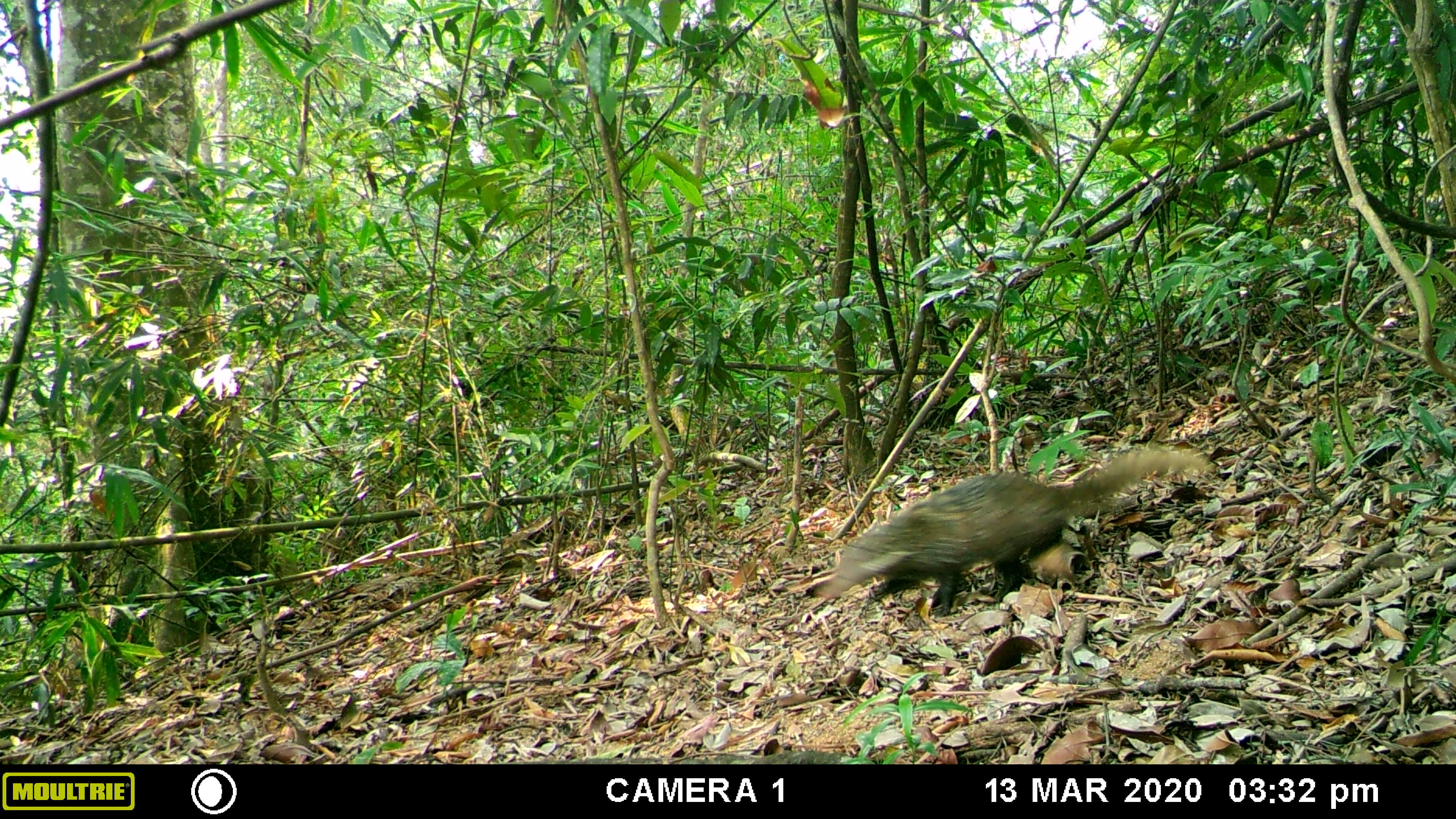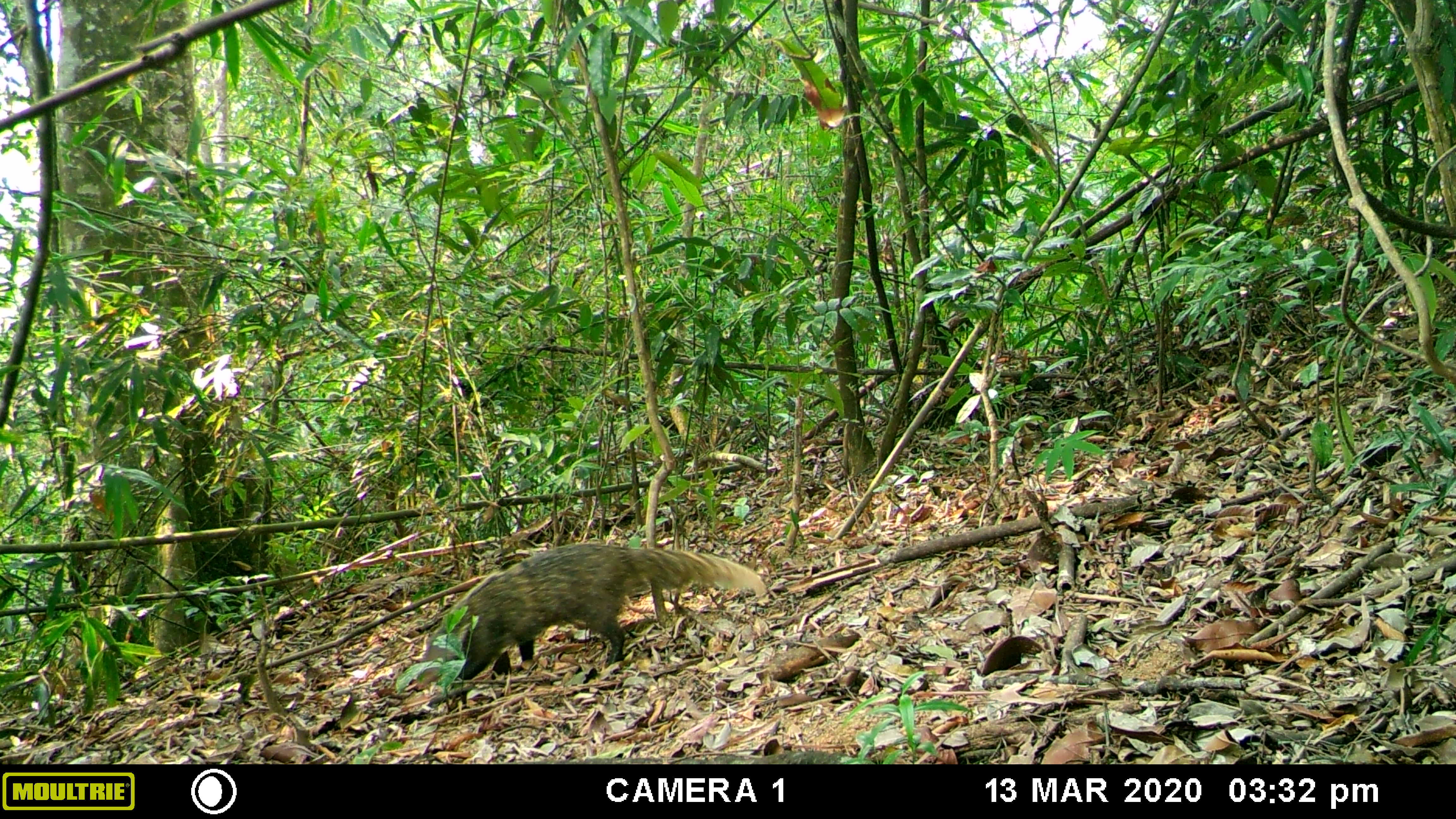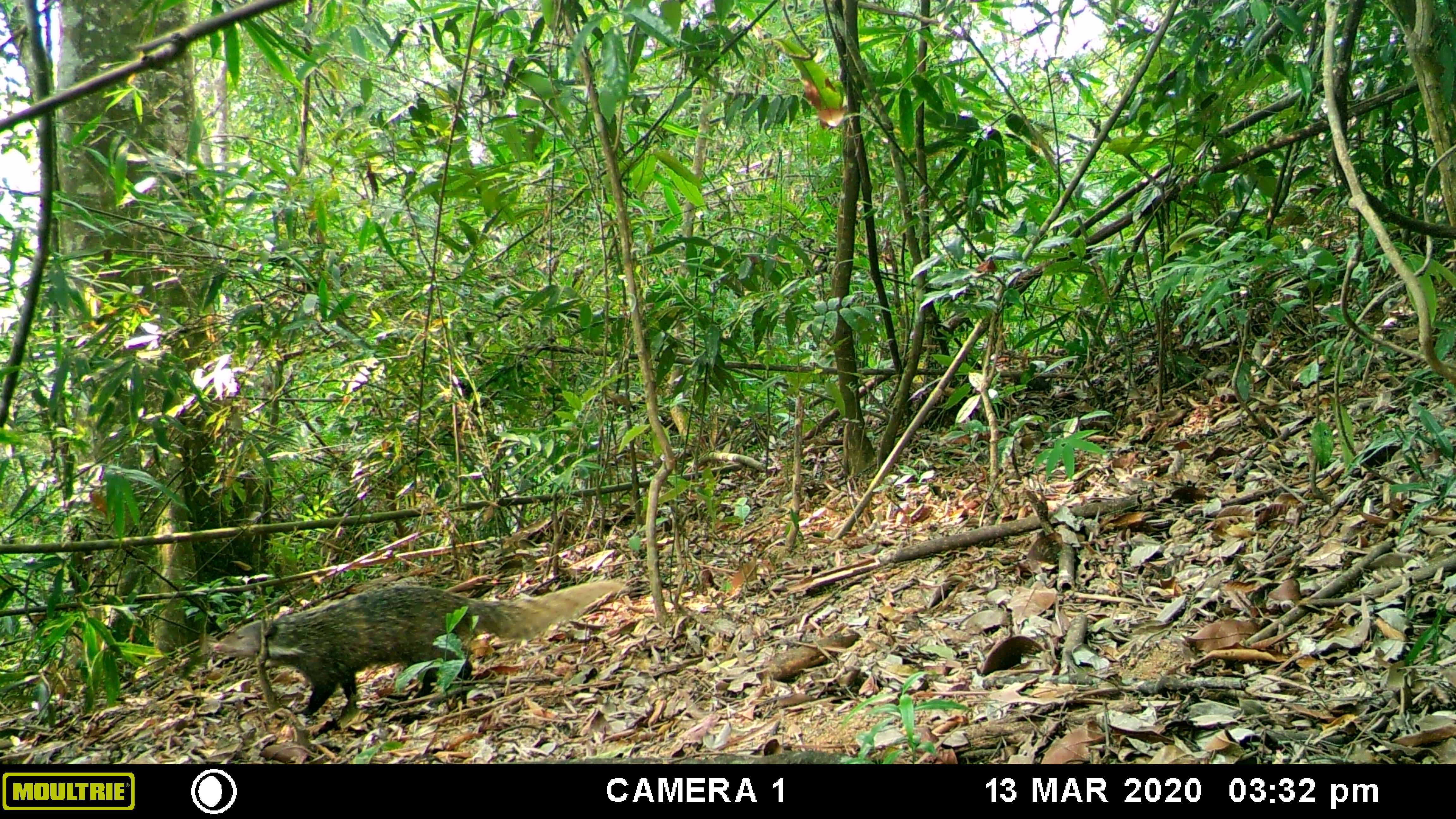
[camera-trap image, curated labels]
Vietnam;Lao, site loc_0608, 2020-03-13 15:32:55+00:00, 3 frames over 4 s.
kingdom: Animalia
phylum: Chordata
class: Mammalia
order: Carnivora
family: Herpestidae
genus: Urva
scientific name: Urva urva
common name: crab-eating mongoose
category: crab eating mongoose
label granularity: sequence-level